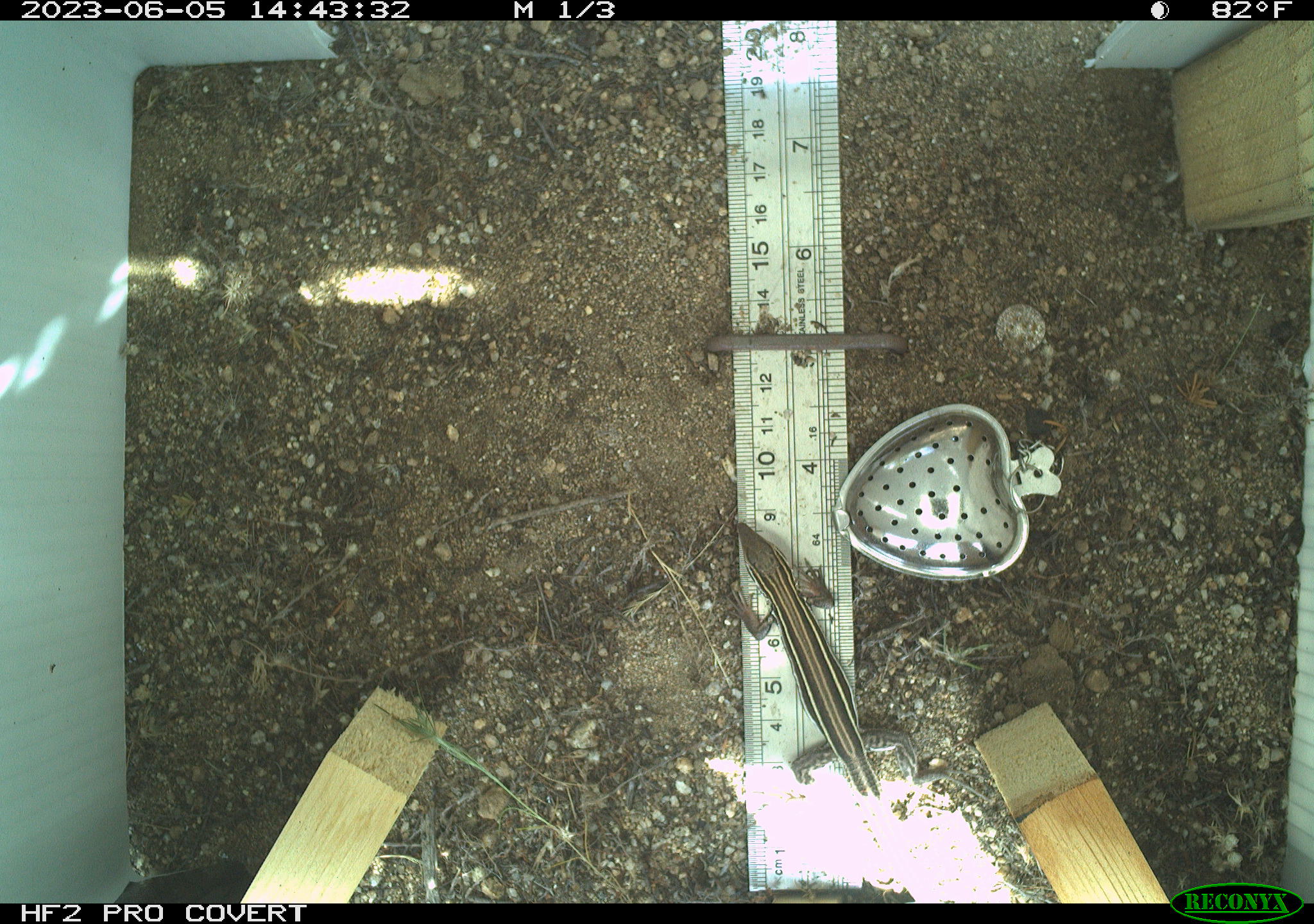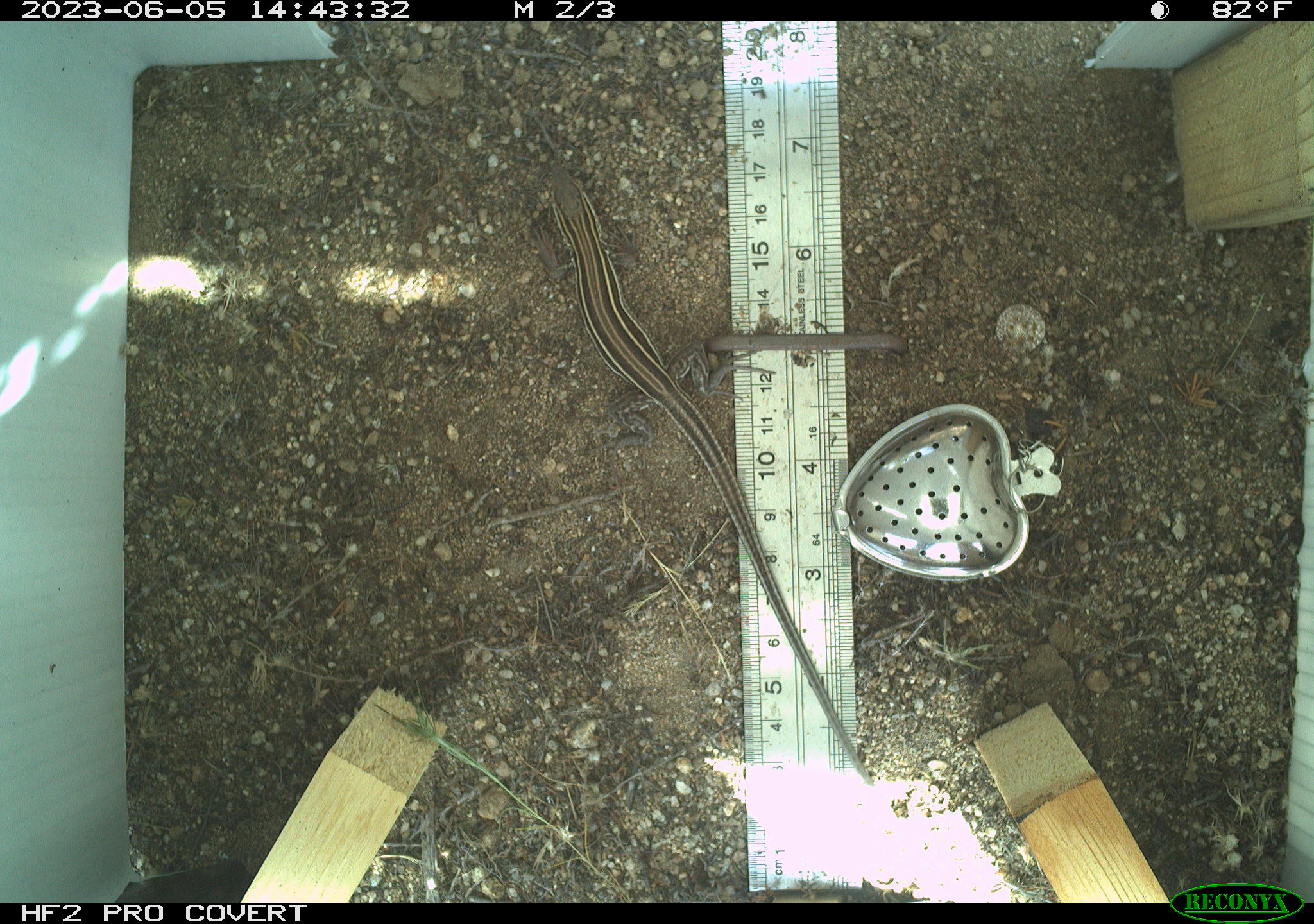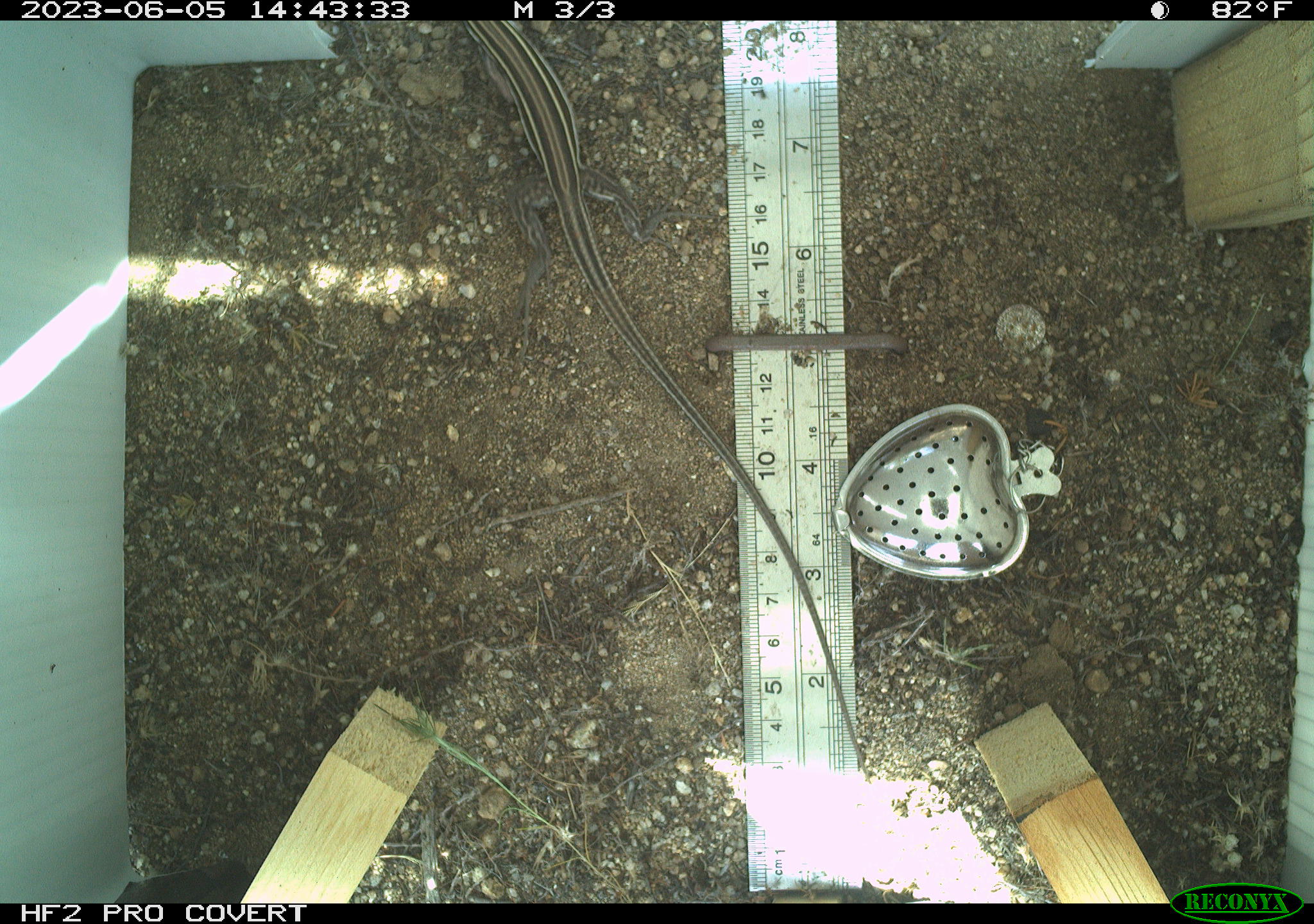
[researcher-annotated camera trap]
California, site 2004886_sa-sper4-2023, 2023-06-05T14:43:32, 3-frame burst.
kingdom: Animalia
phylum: Chordata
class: Reptilia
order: Squamata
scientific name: Squamata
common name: lizards and snakes